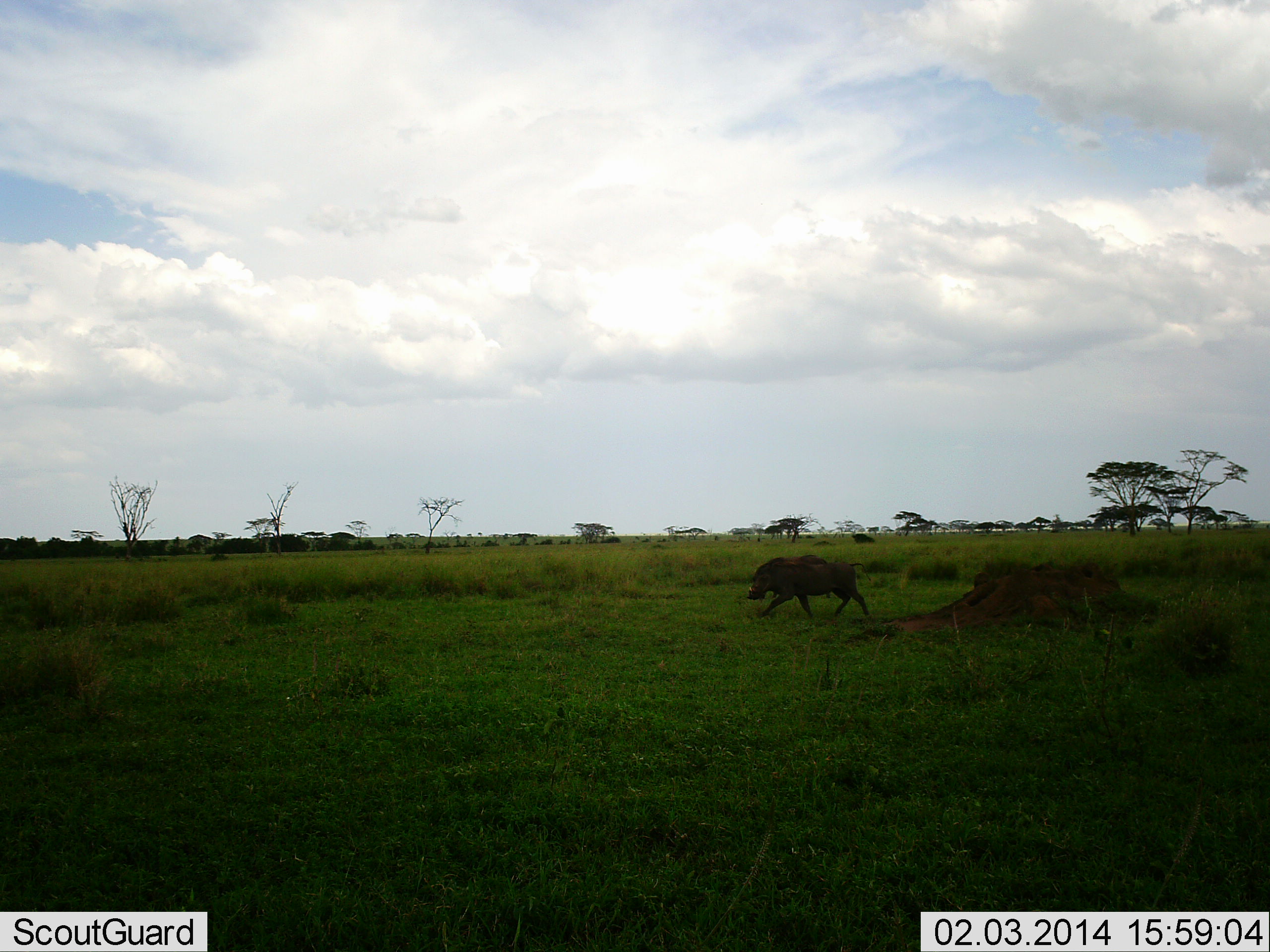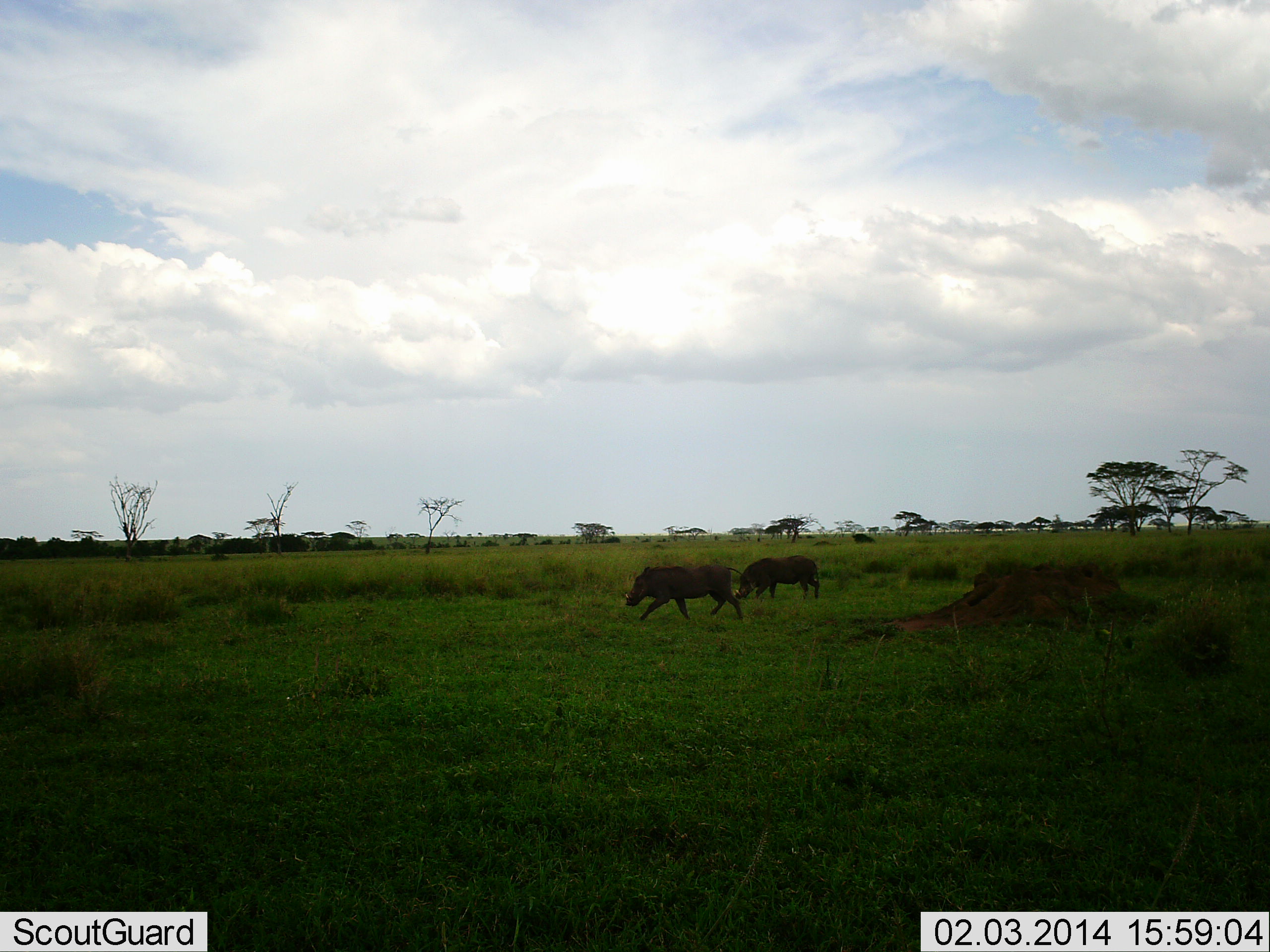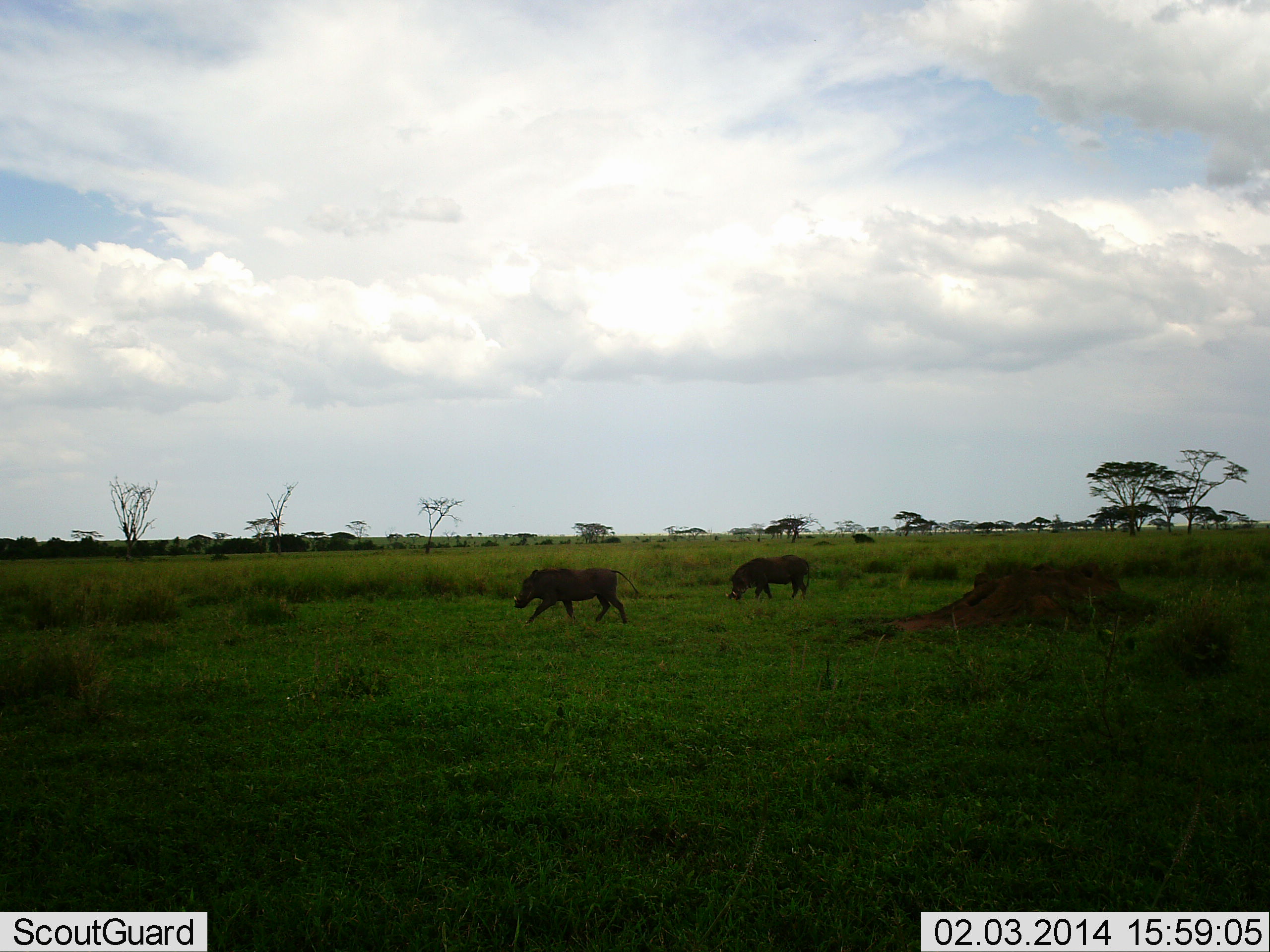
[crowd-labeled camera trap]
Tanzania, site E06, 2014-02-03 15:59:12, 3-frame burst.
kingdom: Animalia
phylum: Chordata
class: Mammalia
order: Artiodactyla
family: Suidae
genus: Phacochoerus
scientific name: Phacochoerus africanus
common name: warthog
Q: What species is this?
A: Warthog (Phacochoerus africanus).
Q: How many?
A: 2.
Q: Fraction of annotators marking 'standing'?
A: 10%.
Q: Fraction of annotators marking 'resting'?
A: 0%.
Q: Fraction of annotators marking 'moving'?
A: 90%.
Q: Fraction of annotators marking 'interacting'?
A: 0%.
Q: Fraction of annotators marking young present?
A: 0%.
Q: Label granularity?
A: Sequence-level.